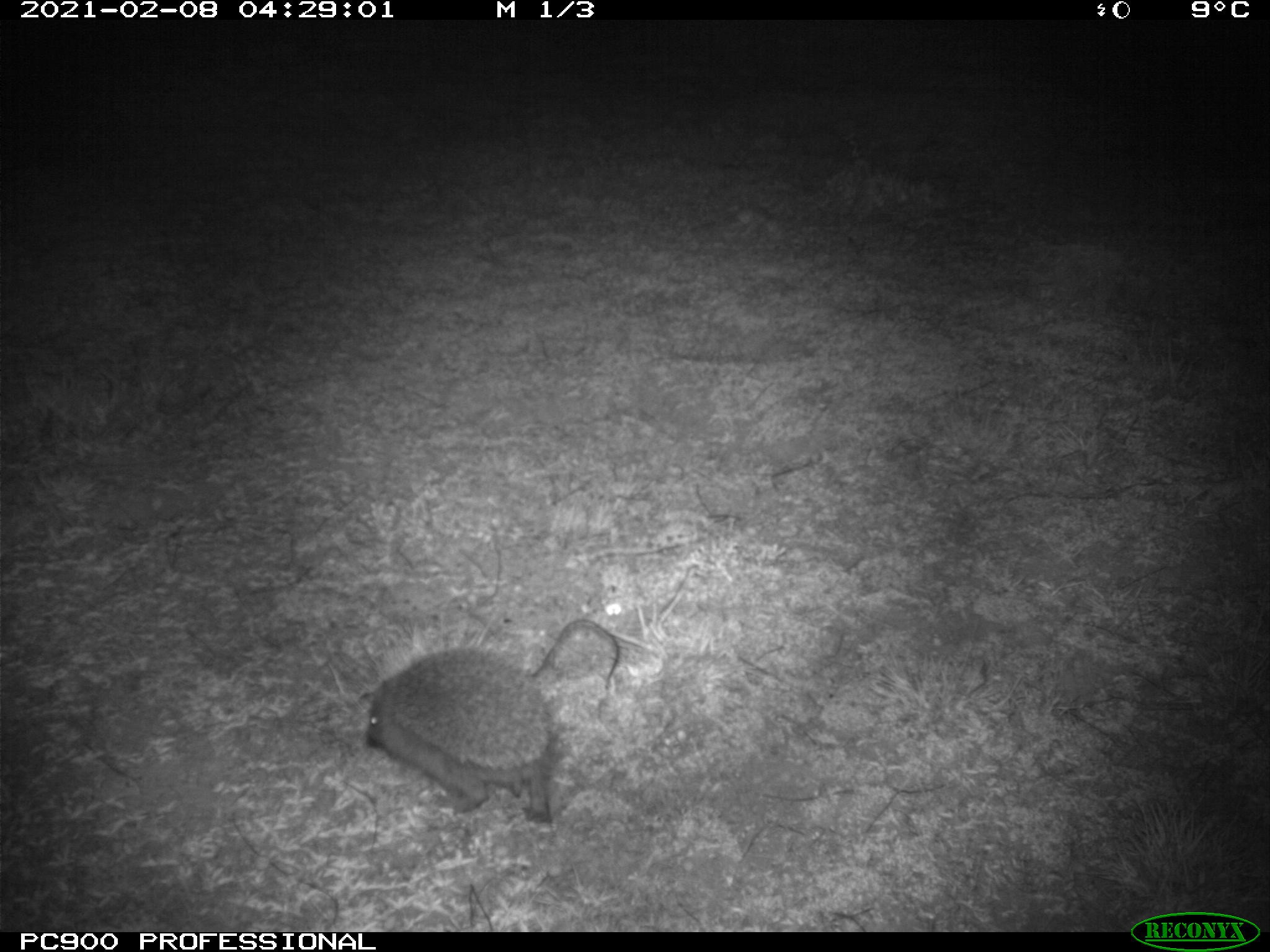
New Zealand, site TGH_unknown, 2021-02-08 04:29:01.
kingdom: Animalia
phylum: Chordata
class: Mammalia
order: Eulipotyphla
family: Erinaceidae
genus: Erinaceus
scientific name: Erinaceus europaeus europaeus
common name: european hedgehog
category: hedgehog